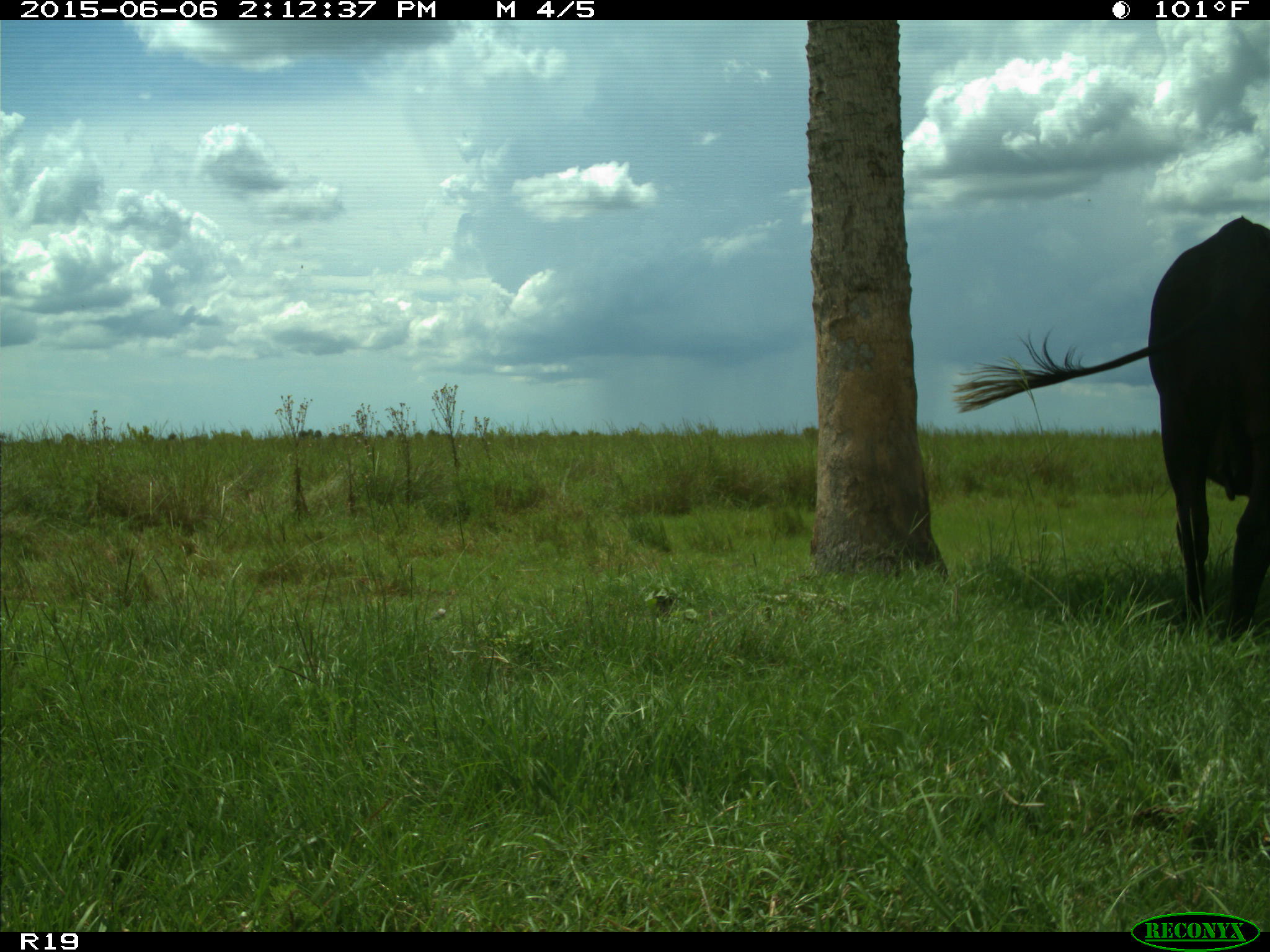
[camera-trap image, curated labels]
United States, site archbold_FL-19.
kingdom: Animalia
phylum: Chordata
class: Mammalia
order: Artiodactyla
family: Bovidae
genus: Bos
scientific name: Bos taurus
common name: domestic cow